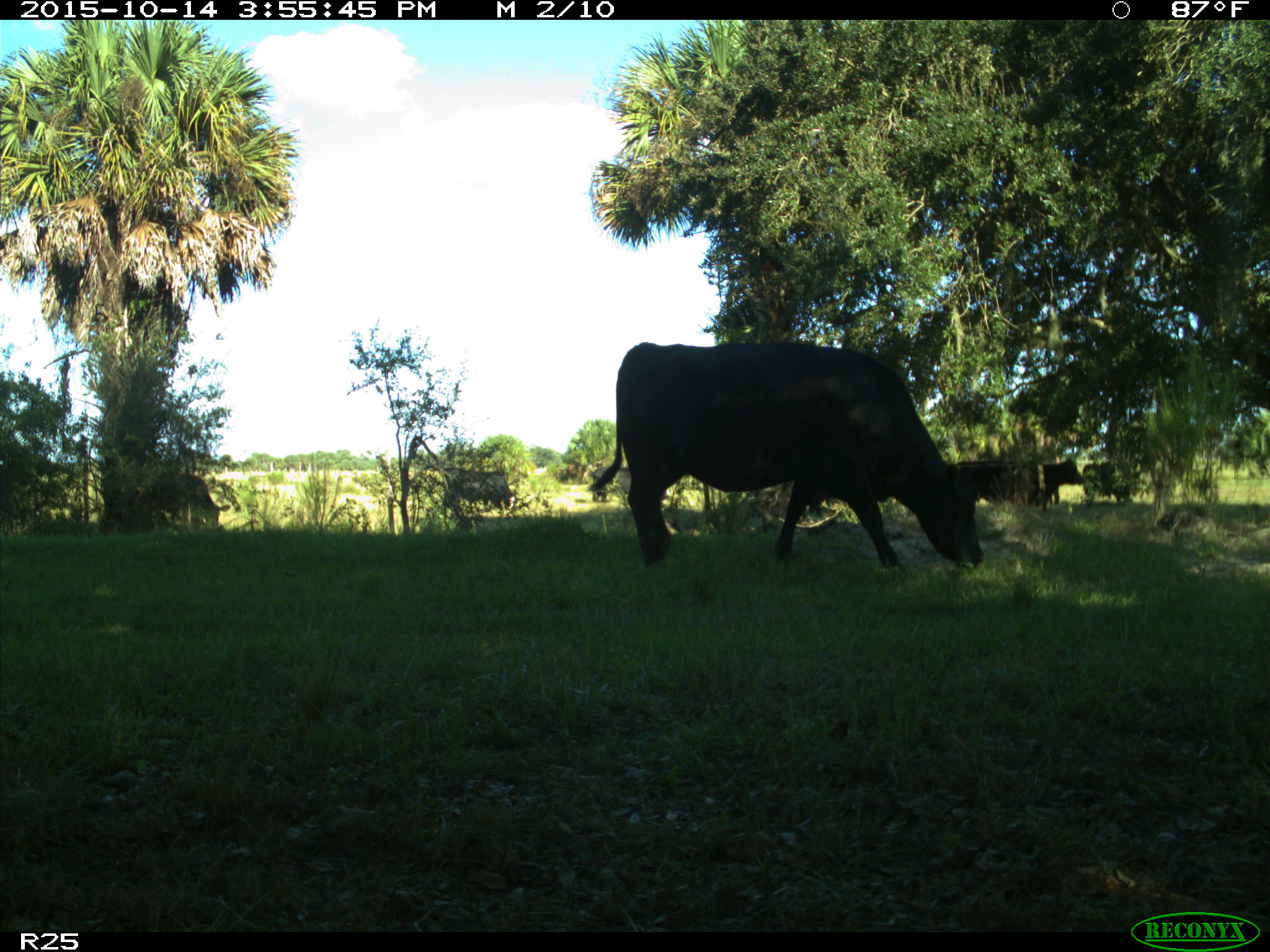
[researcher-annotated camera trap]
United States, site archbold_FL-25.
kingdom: Animalia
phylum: Chordata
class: Mammalia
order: Artiodactyla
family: Bovidae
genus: Bos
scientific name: Bos taurus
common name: domestic cow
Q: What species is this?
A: Bos taurus (domestic cow).